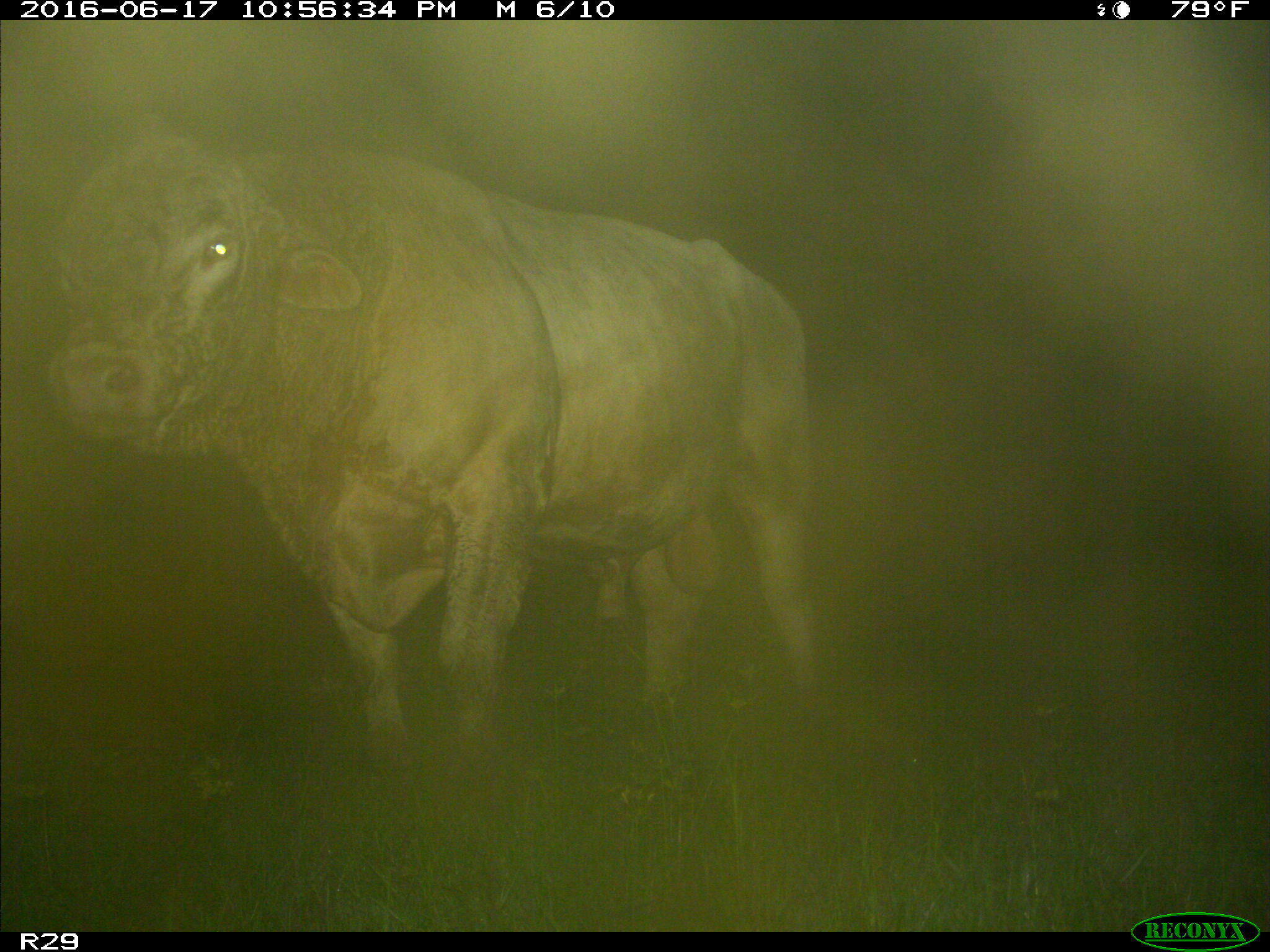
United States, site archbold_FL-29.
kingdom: Animalia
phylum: Chordata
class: Mammalia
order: Artiodactyla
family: Bovidae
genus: Bos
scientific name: Bos taurus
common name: domestic cow